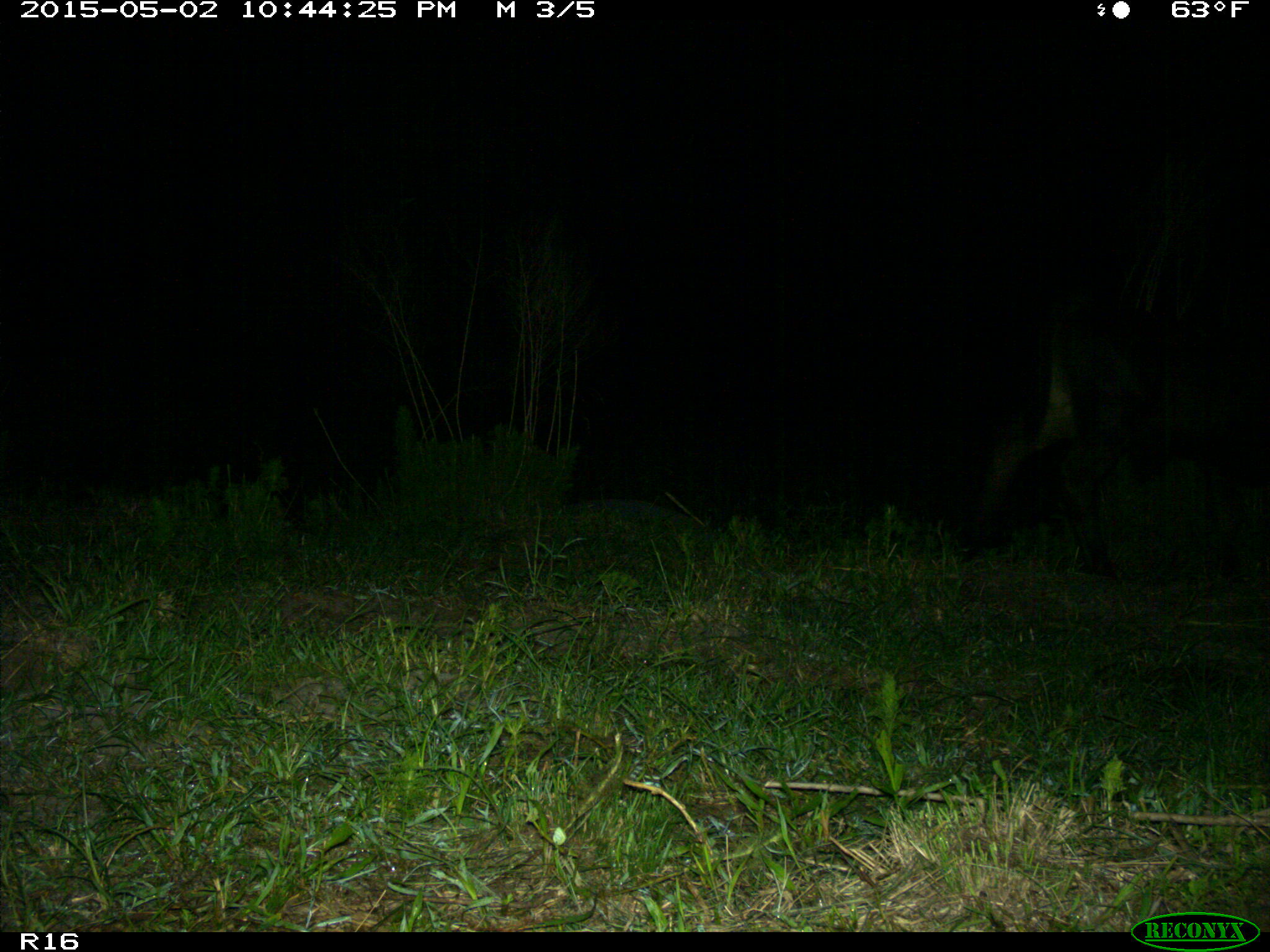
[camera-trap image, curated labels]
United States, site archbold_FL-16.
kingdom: Animalia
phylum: Chordata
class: Mammalia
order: Artiodactyla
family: Bovidae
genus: Bos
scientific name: Bos taurus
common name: domestic cow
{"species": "Bos taurus (domestic cow)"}